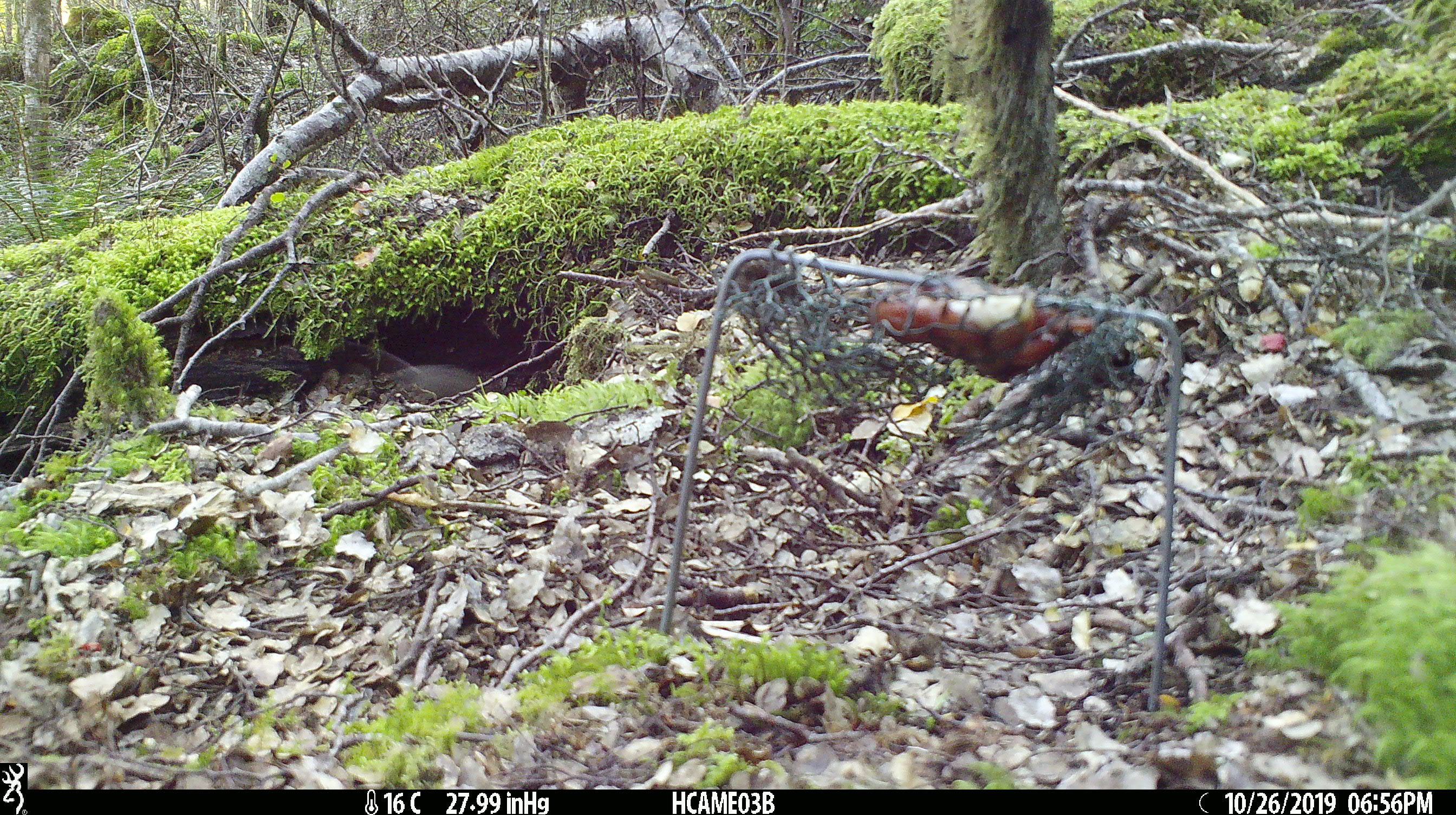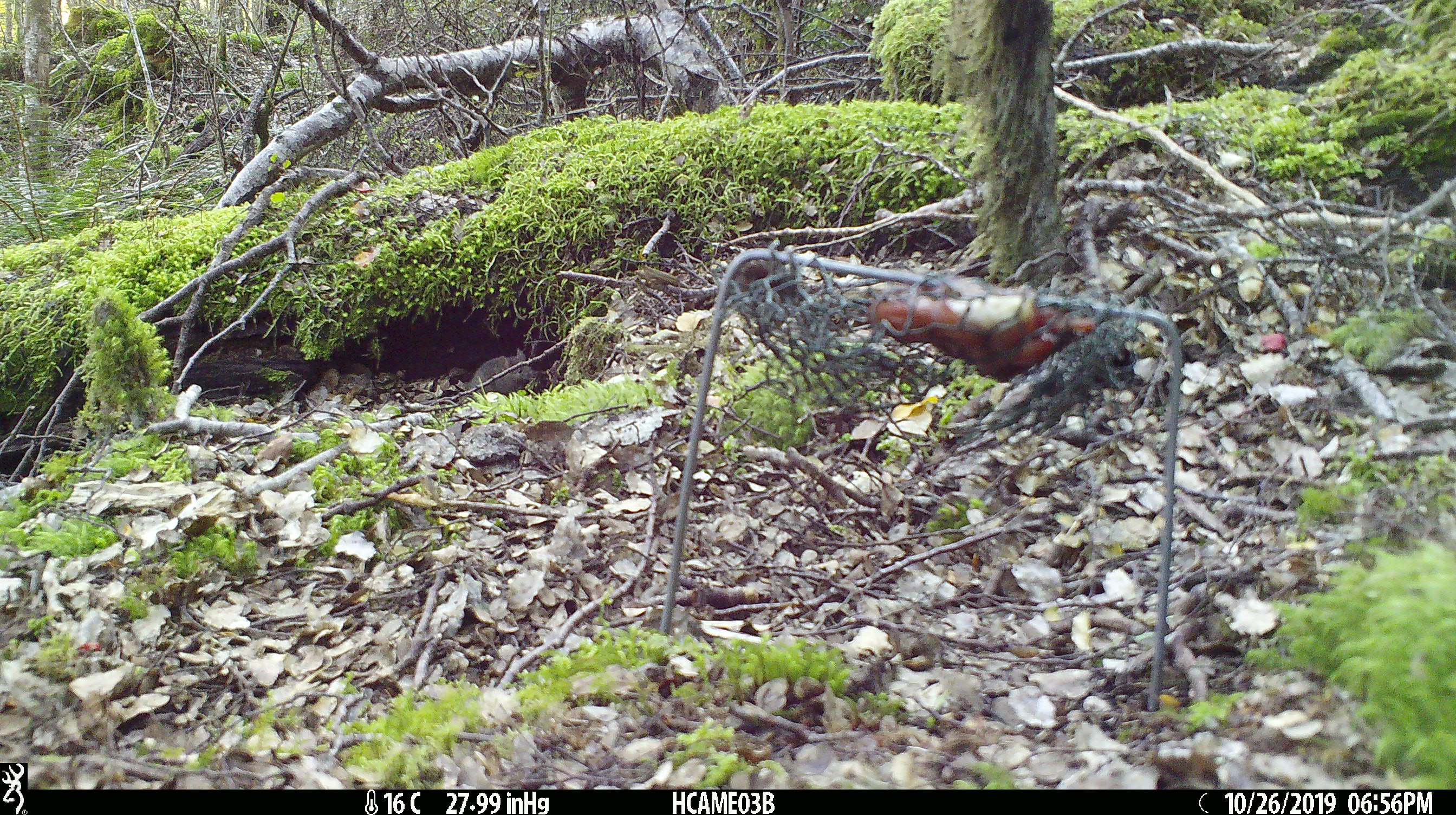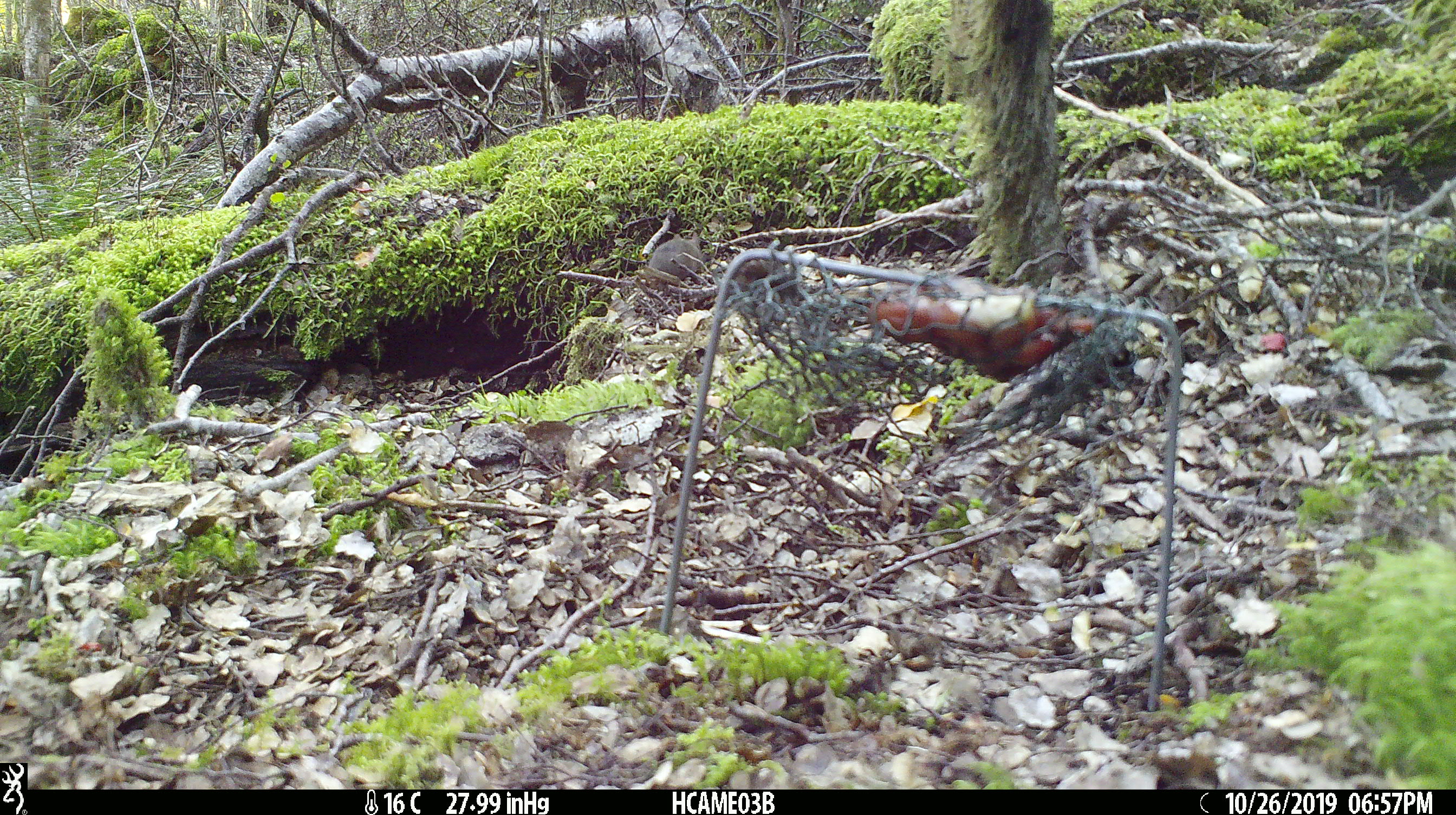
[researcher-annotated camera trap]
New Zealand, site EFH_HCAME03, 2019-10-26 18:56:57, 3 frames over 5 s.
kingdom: Animalia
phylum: Chordata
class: Mammalia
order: Rodentia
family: Muridae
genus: Mus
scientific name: Mus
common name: mouse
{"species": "mouse (Mus)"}